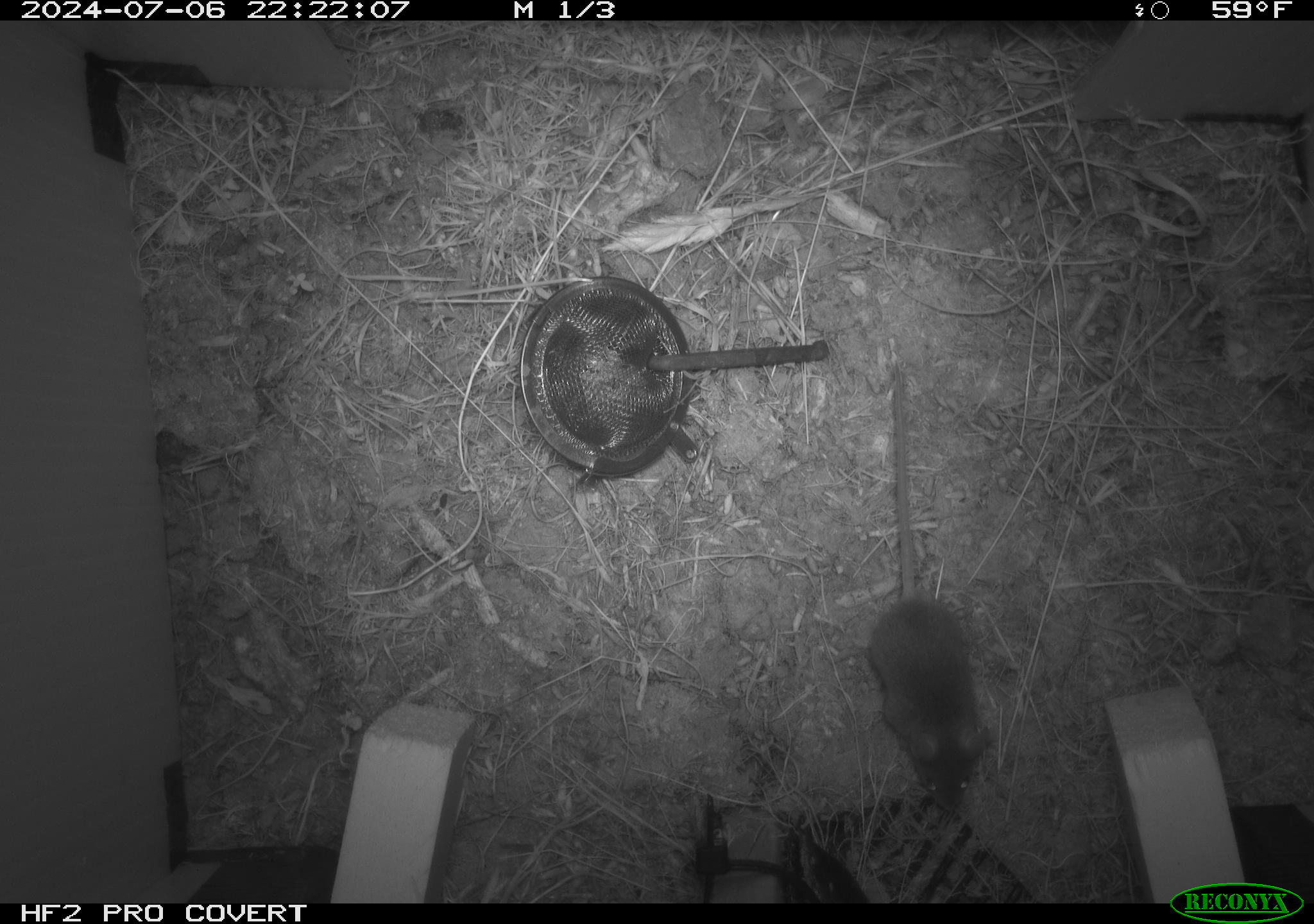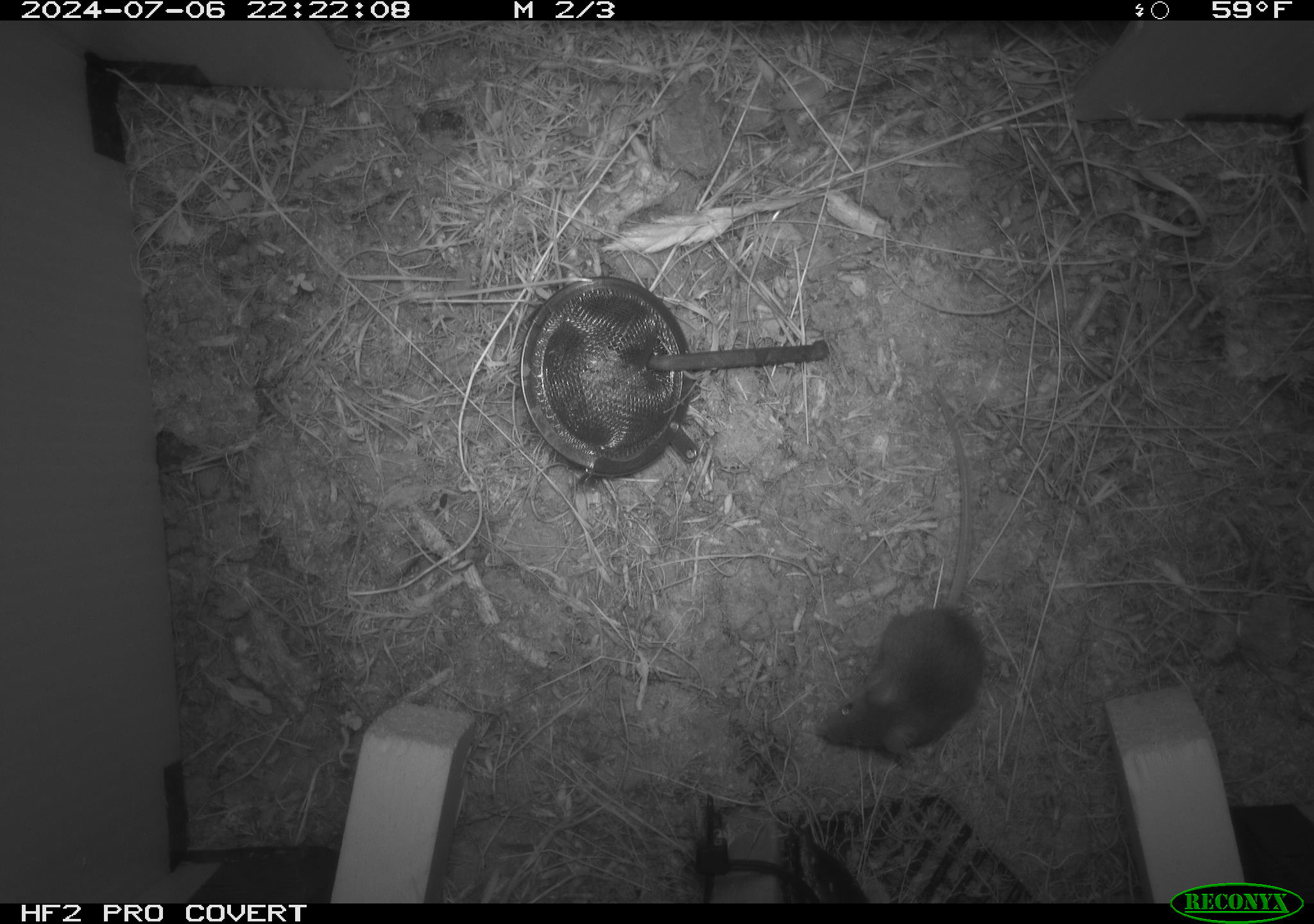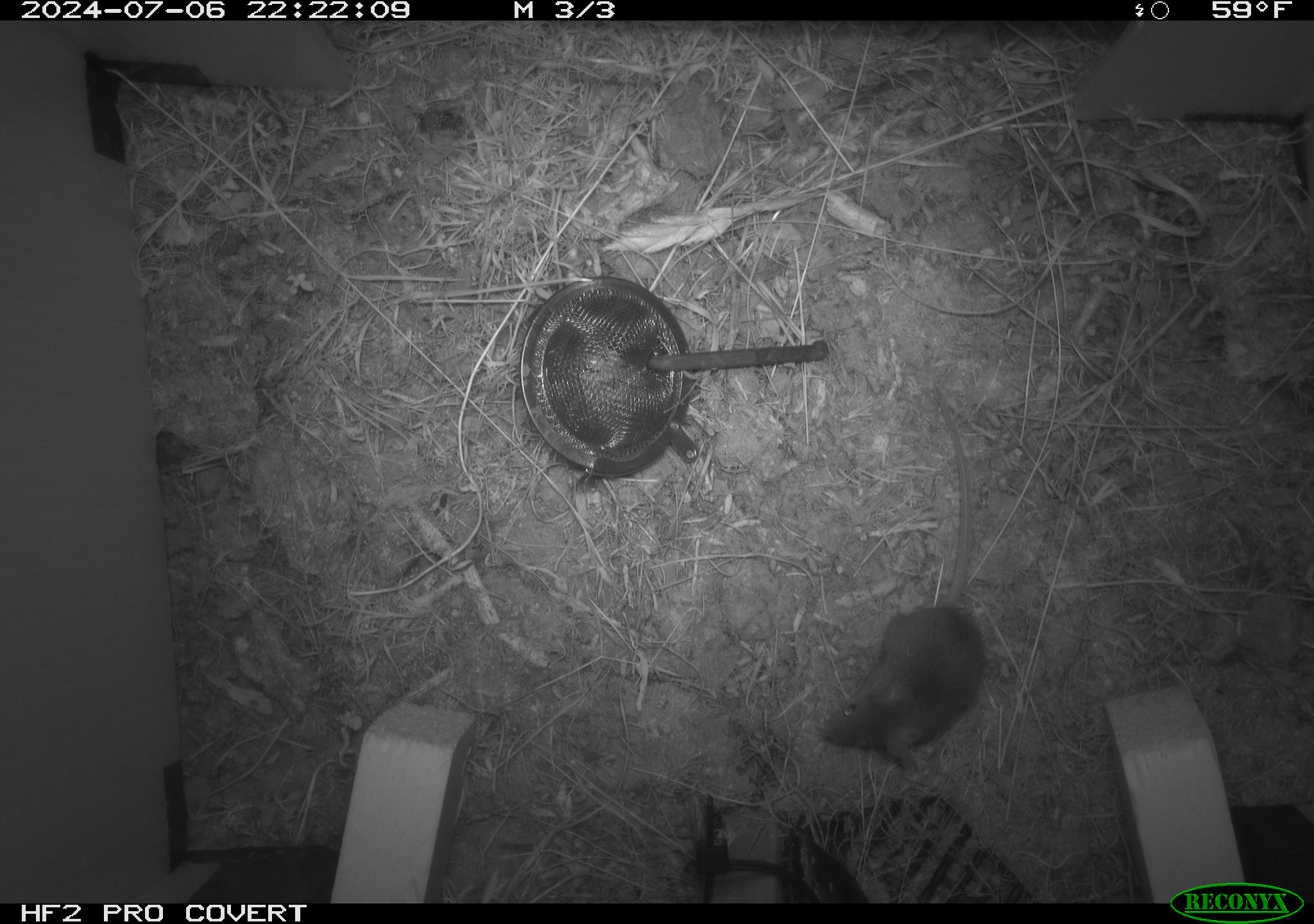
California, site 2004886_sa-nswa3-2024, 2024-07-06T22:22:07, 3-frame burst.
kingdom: Animalia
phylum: Chordata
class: Mammalia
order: Rodentia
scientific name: Rodentia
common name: rodent